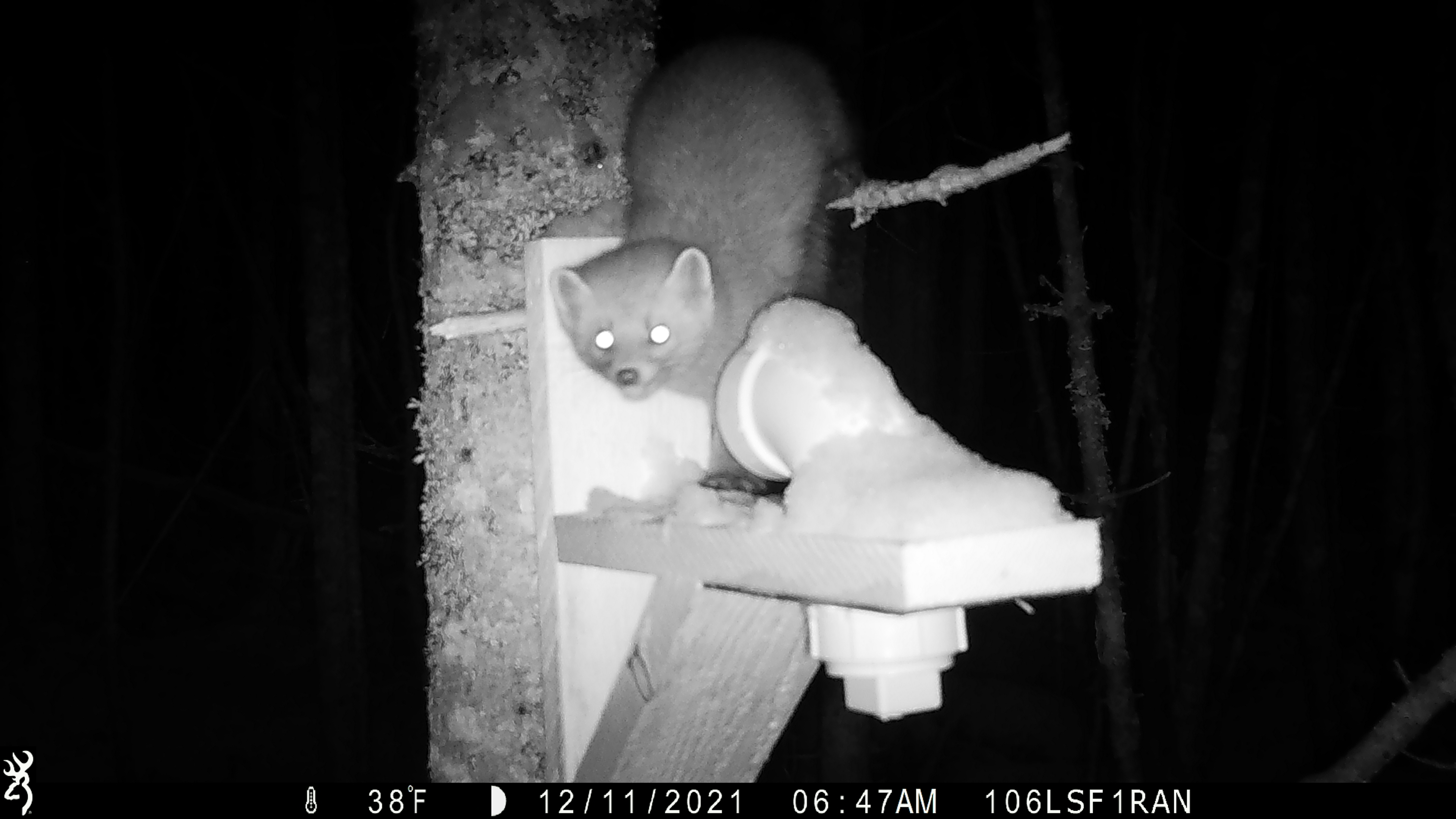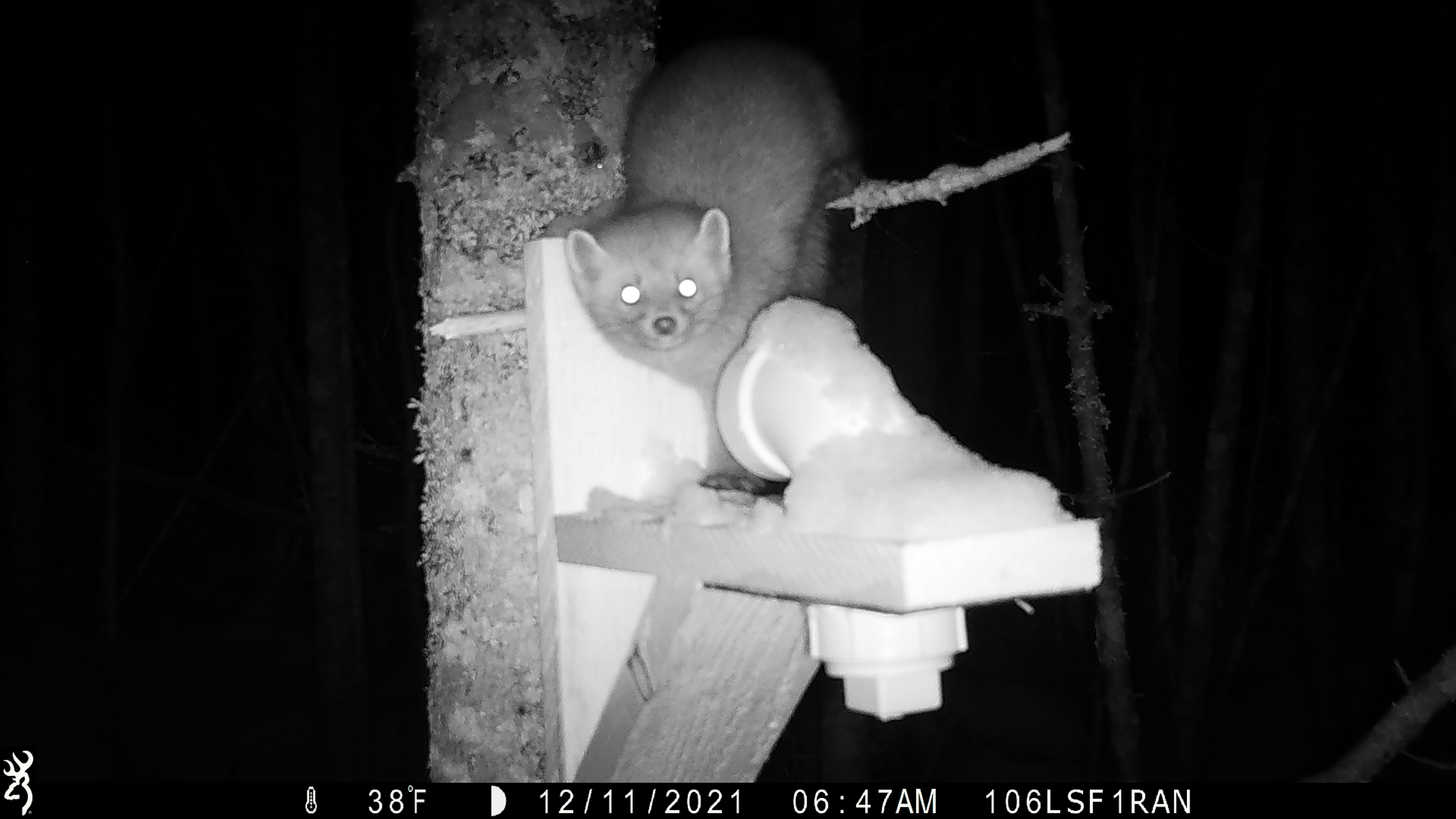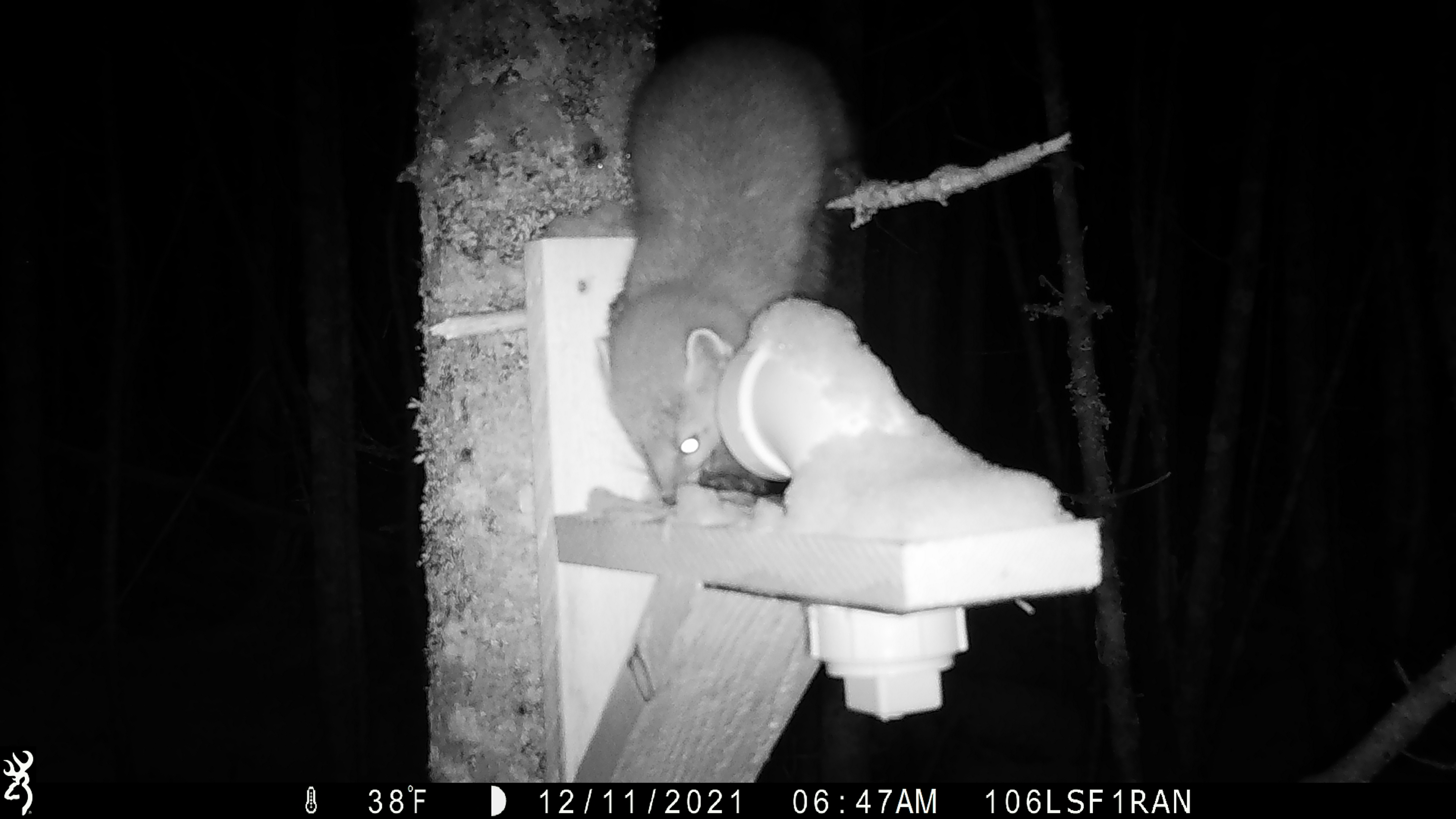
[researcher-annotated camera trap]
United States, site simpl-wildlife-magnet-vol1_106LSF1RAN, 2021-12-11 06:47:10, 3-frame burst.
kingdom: Animalia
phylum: Chordata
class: Mammalia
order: Carnivora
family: Mustelidae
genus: Martes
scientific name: Martes americana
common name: american marten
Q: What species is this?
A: American marten (Martes americana).